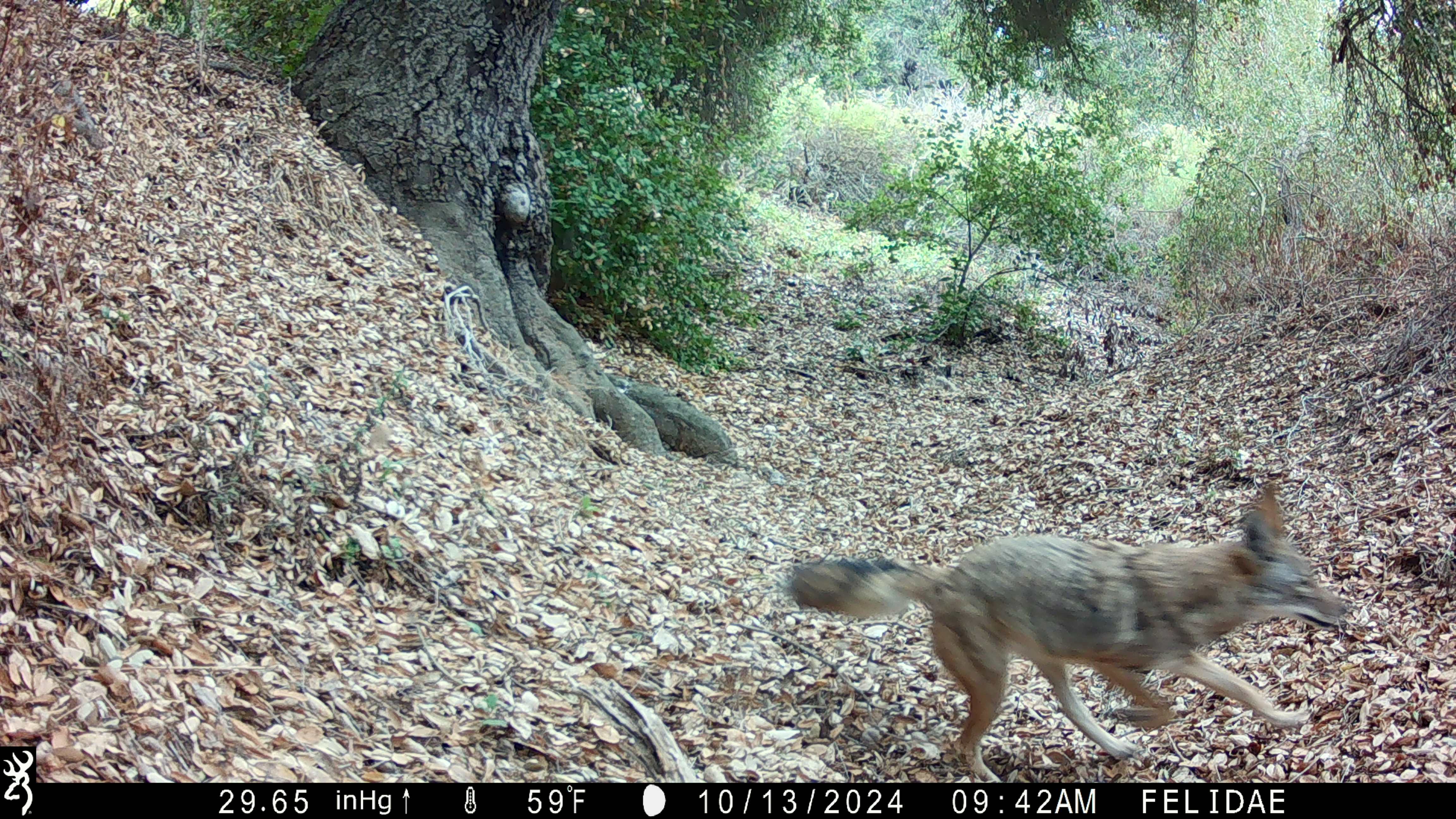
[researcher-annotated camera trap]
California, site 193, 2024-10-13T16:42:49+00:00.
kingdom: Animalia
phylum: Chordata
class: Mammalia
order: Carnivora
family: Canidae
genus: Canis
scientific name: Canis latrans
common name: coyote